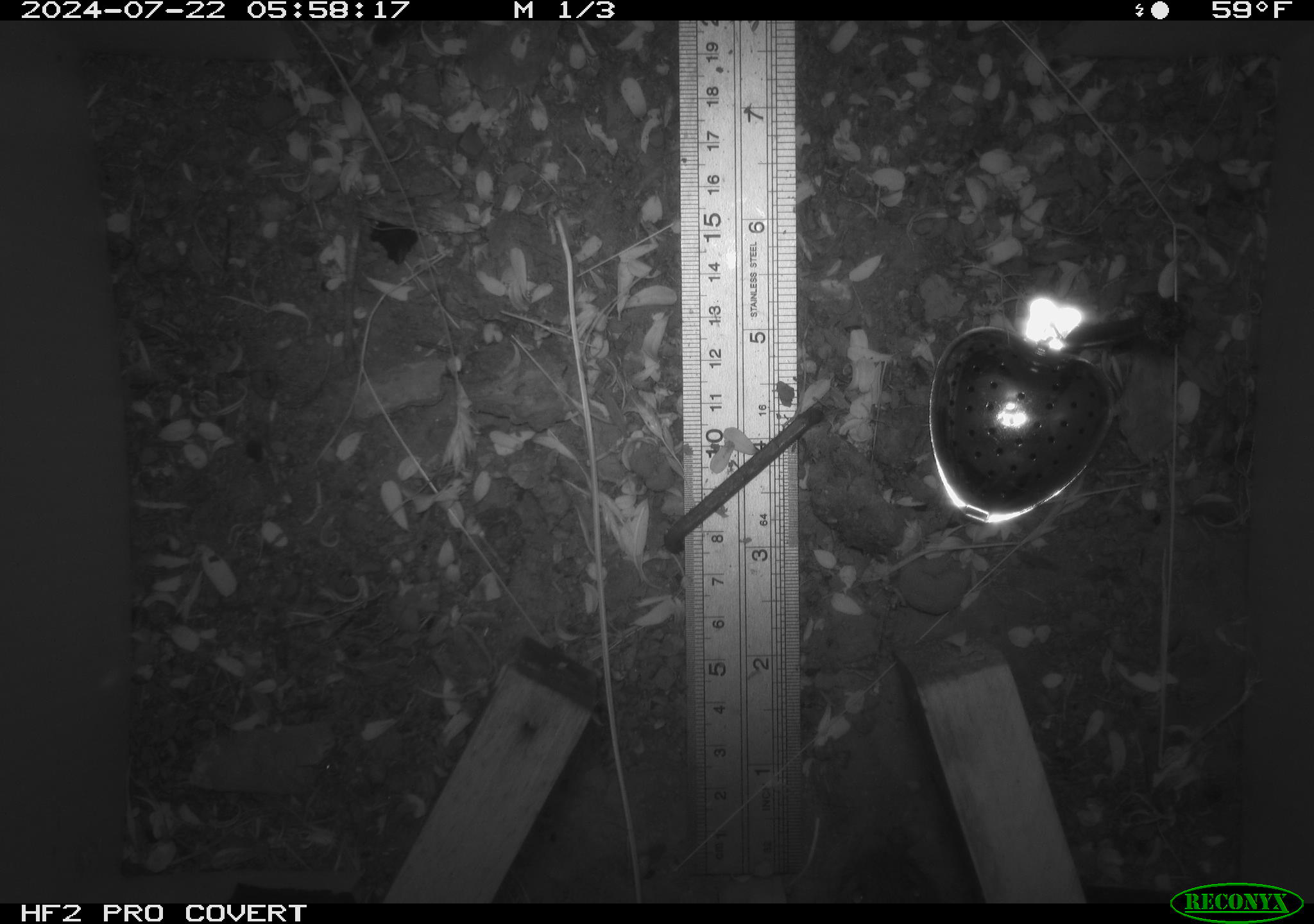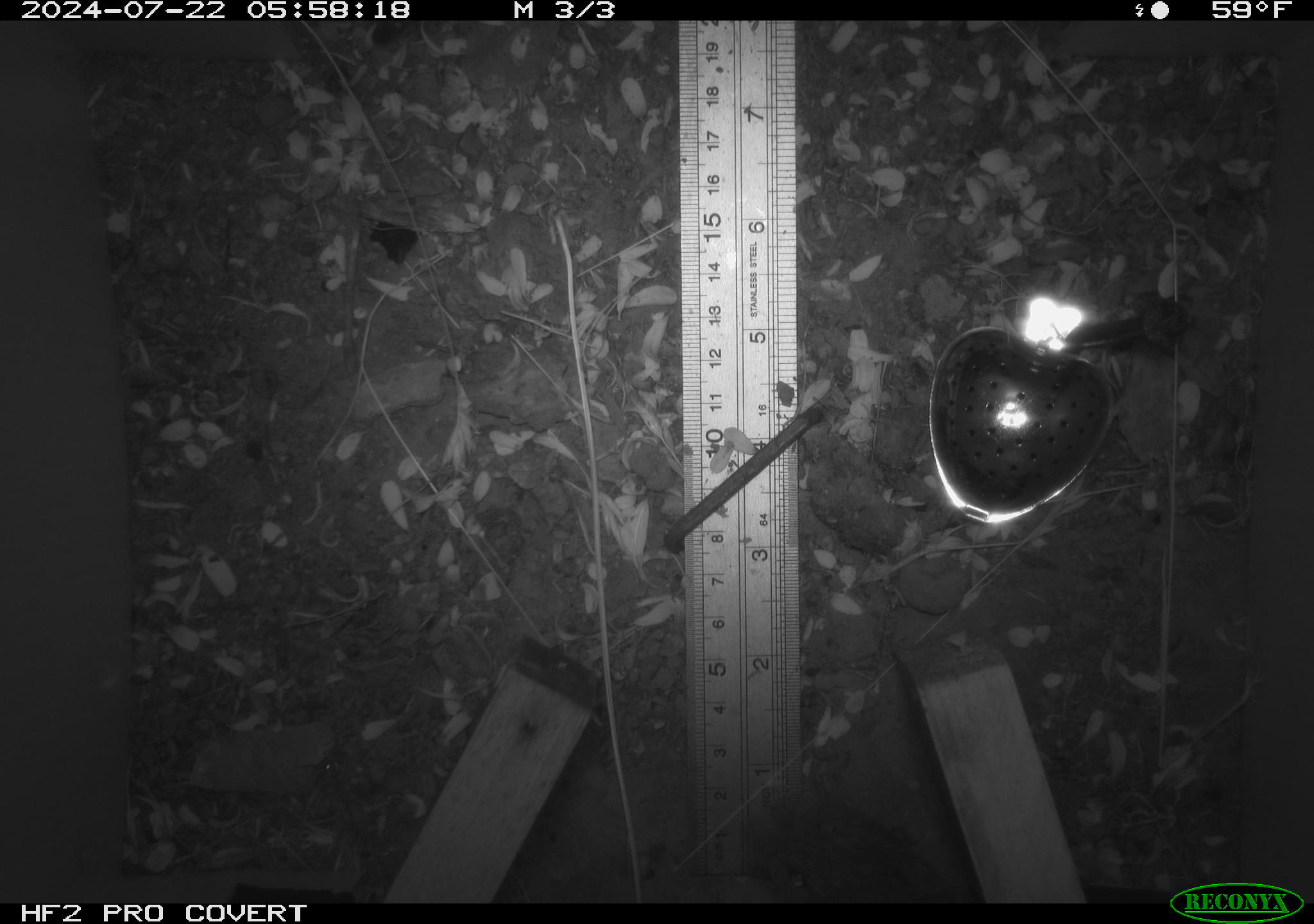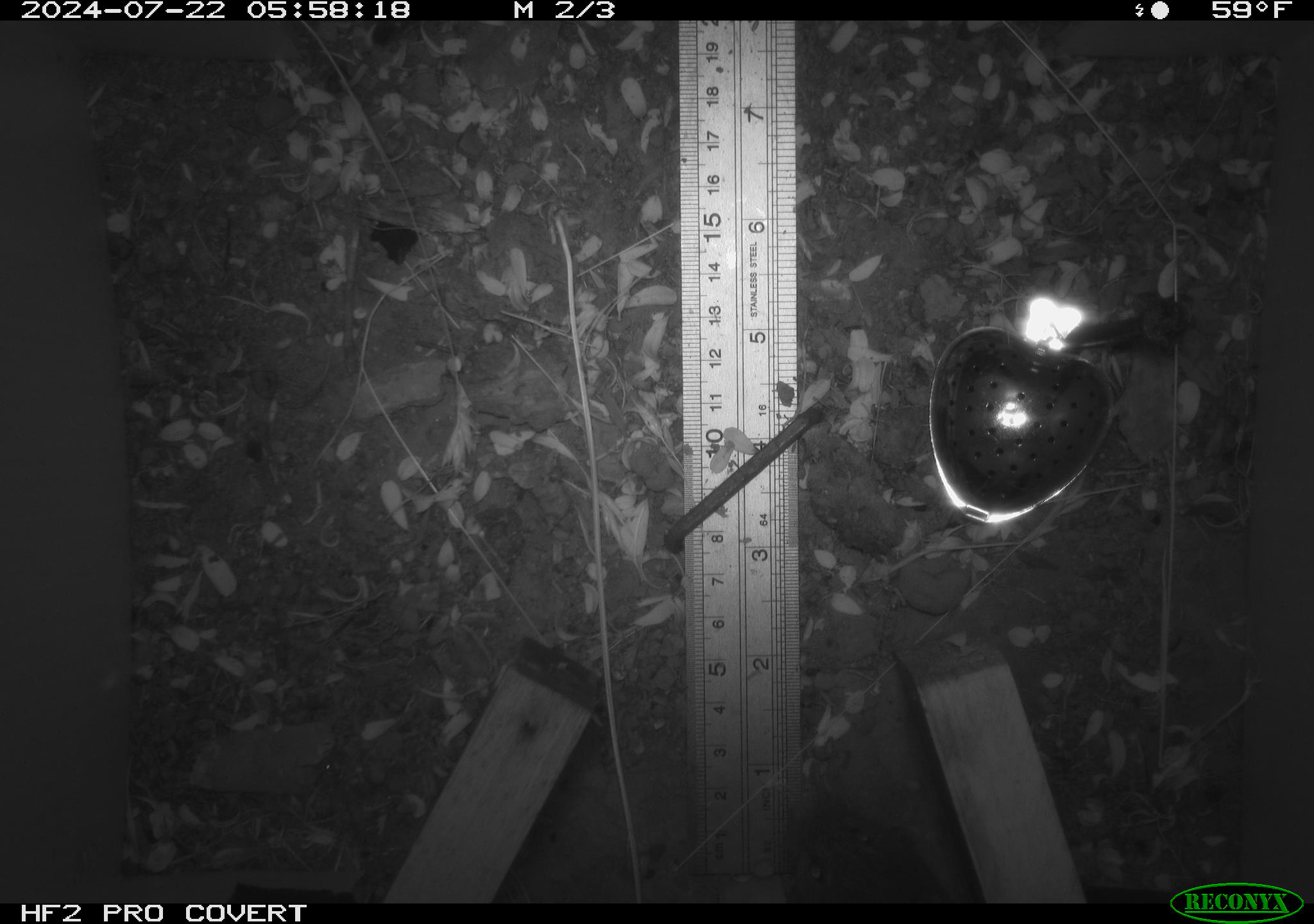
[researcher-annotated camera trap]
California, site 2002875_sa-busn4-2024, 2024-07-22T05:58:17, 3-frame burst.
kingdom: Animalia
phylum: Chordata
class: Mammalia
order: Rodentia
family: Cricetidae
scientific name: Arvicolinae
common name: voles, lemmings, and muskrats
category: arvicolinae subfamily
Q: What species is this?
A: Arvicolinae subfamily (voles, lemmings, and muskrats) (Arvicolinae).